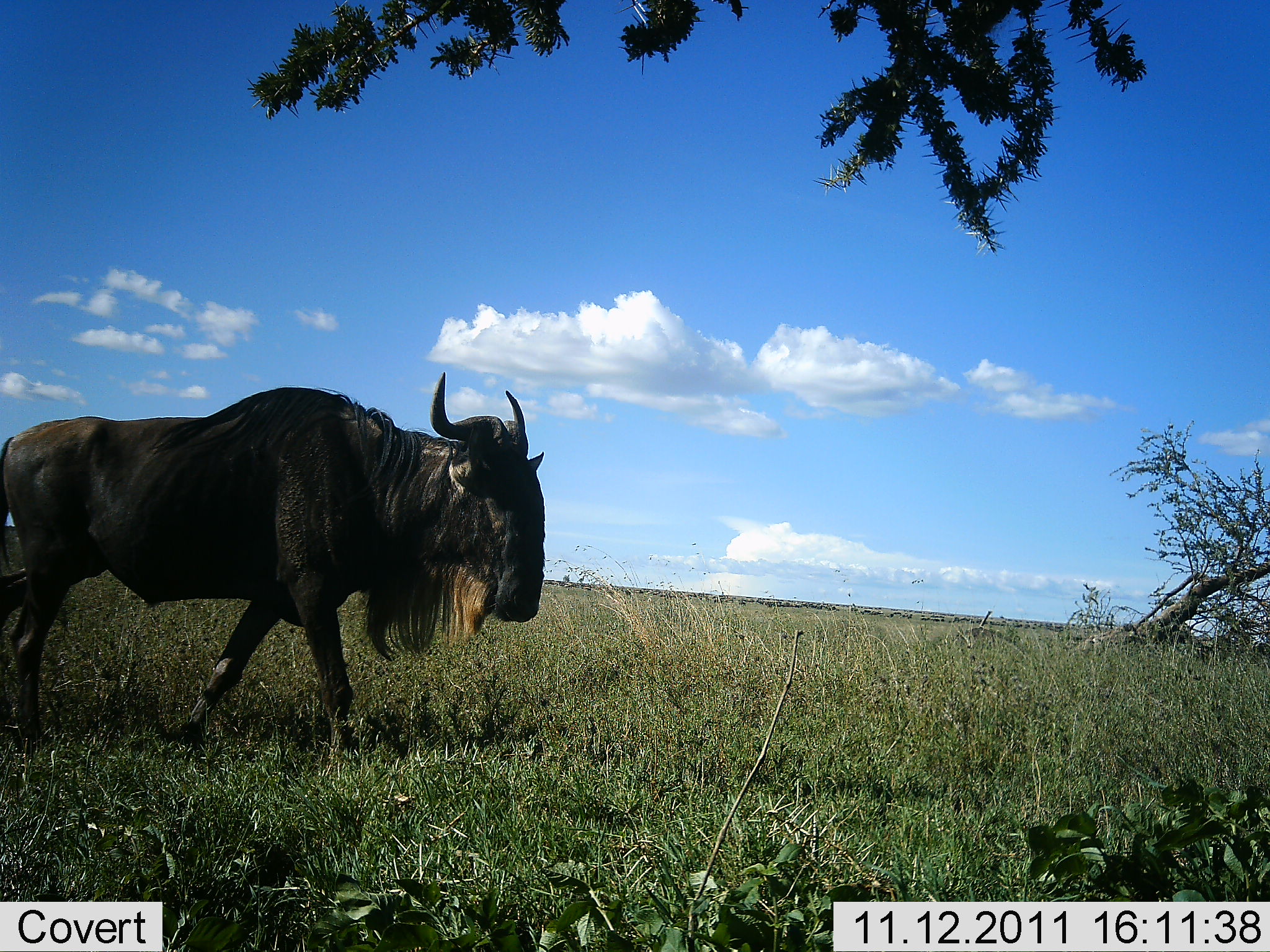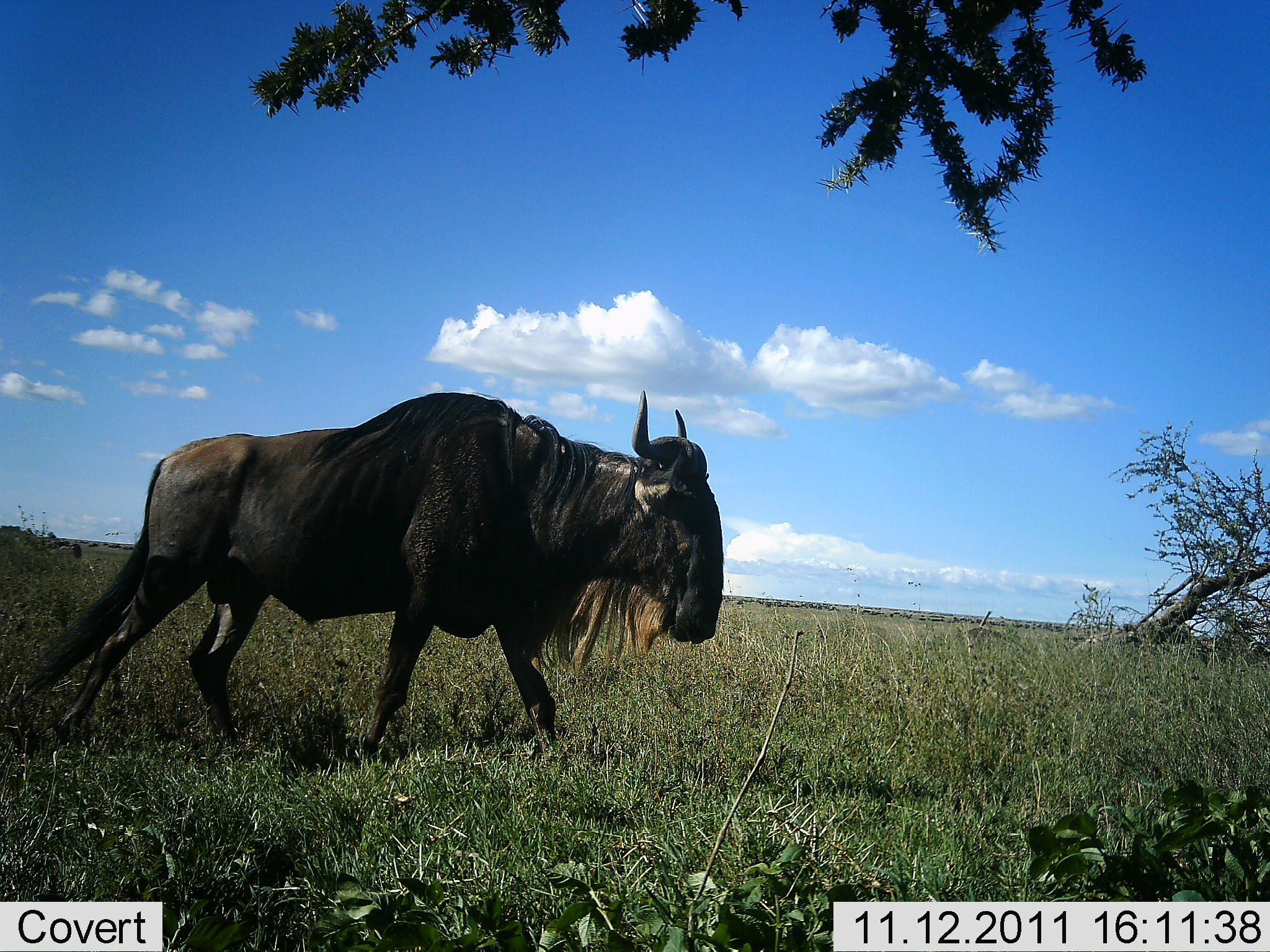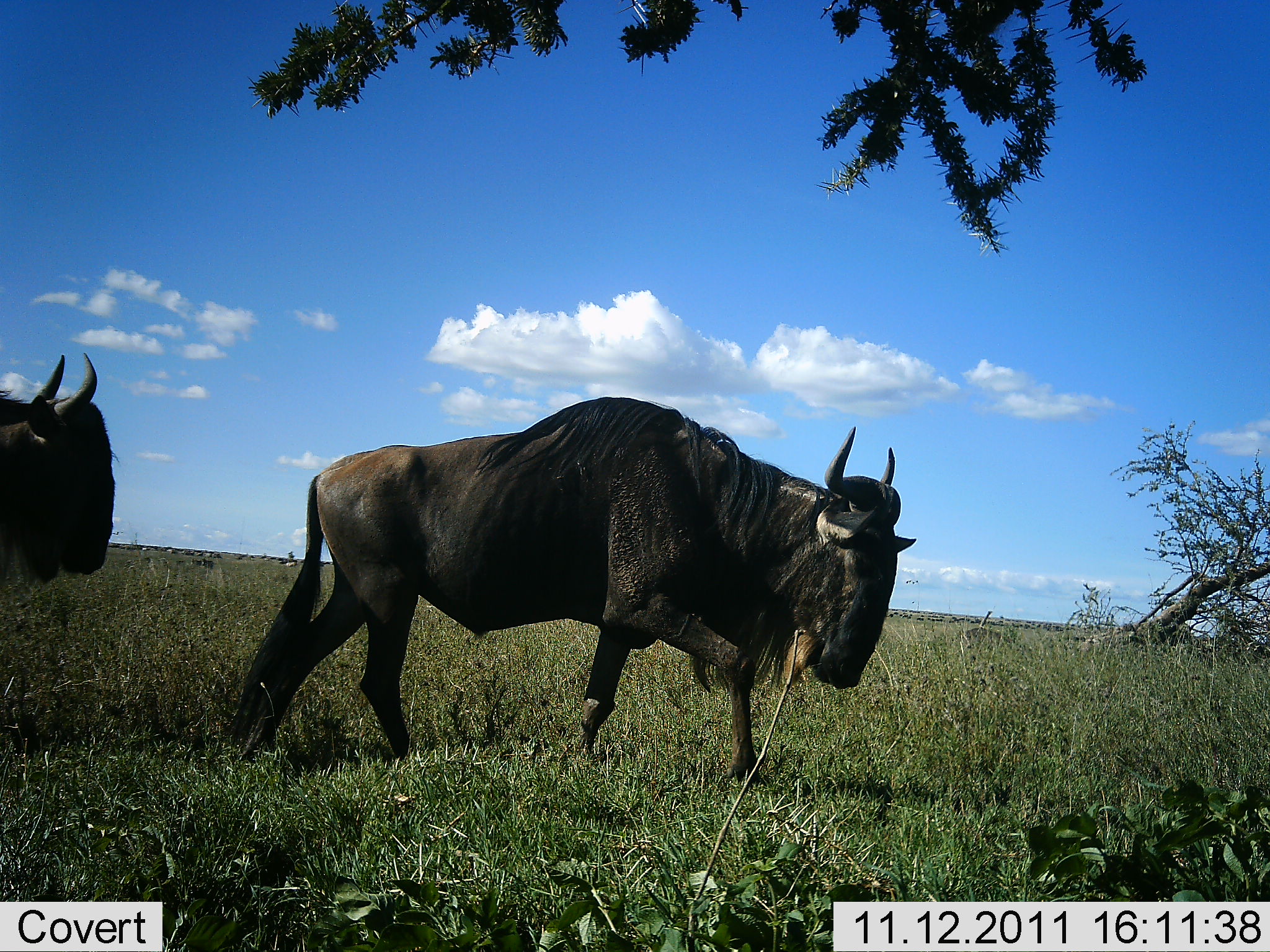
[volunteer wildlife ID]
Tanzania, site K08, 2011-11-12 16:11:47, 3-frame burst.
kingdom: Animalia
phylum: Chordata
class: Mammalia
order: Artiodactyla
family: Bovidae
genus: Connochaetes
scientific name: Connochaetes taurinus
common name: blue wildebeest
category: wildebeest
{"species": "wildebeest (blue wildebeest) (Connochaetes taurinus)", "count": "2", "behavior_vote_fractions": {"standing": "12%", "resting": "0%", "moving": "94%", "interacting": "0%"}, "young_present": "0%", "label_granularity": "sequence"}